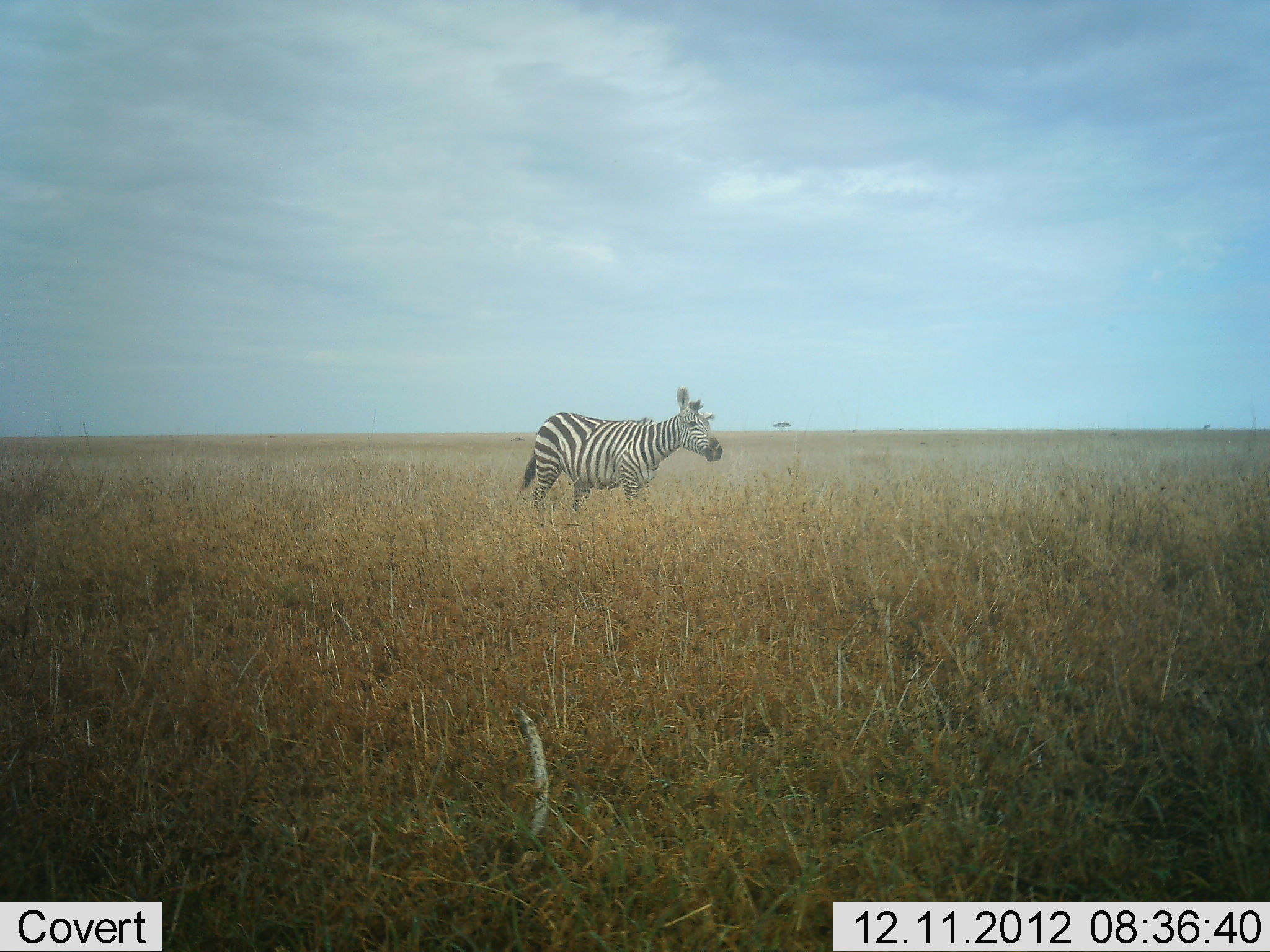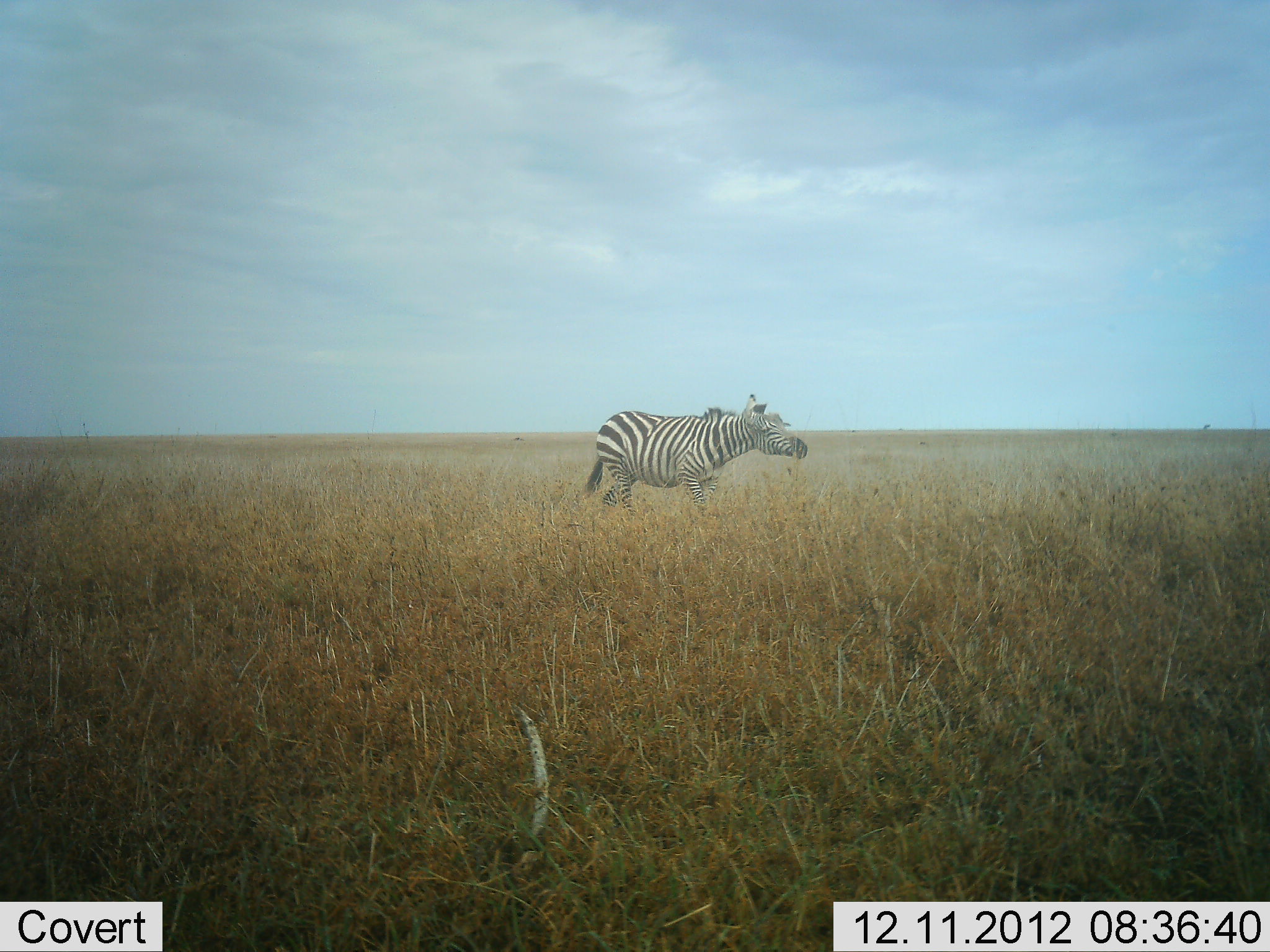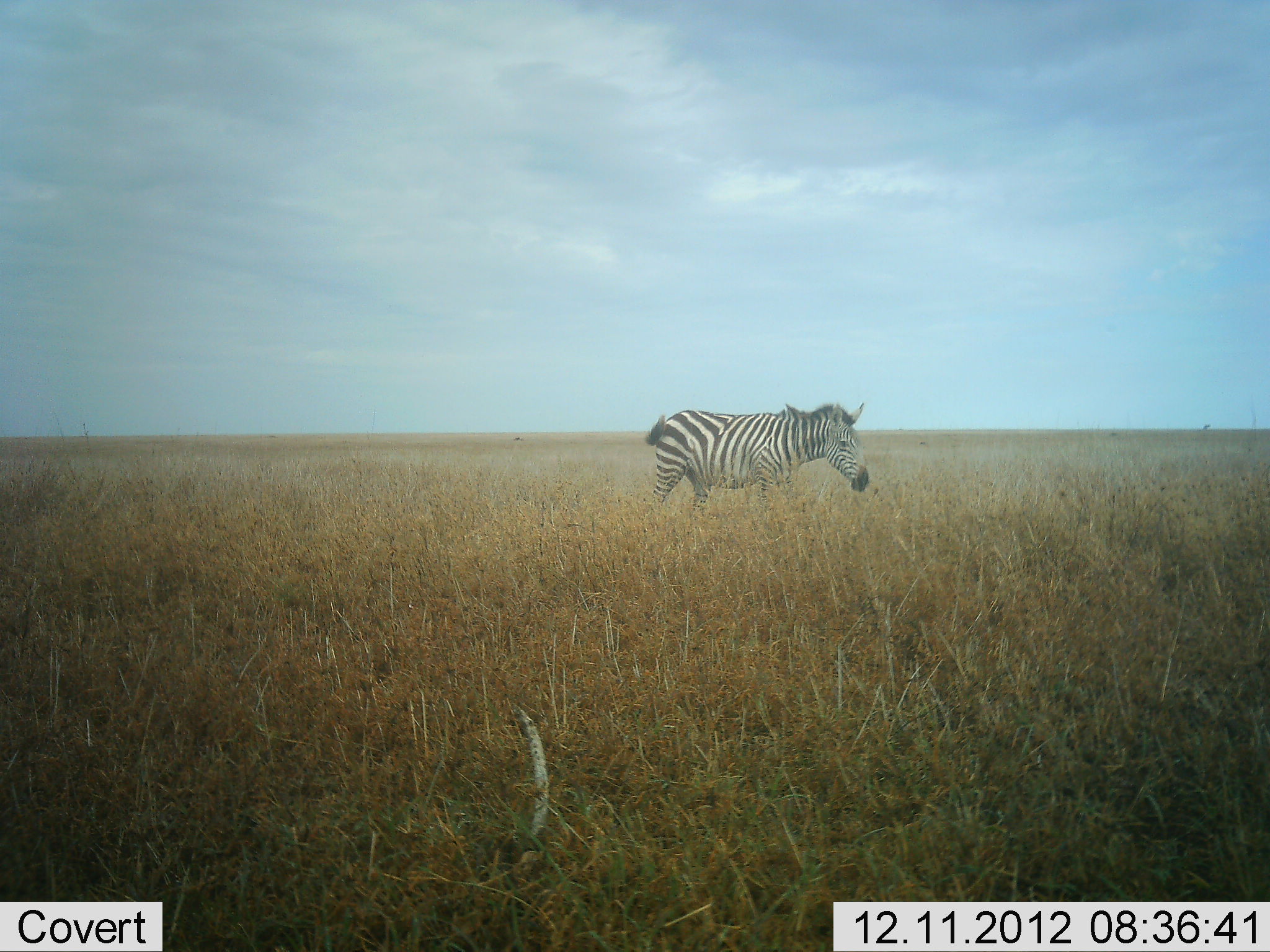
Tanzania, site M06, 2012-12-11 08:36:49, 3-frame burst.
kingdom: Animalia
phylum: Chordata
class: Mammalia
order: Perissodactyla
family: Equidae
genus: Equus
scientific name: Equus quagga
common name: plains zebra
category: zebra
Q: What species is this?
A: Zebra (plains zebra) (Equus quagga).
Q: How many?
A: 1.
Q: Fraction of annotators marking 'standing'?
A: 10%.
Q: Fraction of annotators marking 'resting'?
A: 0%.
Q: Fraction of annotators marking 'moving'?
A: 90%.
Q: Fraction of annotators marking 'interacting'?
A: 0%.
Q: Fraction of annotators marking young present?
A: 0%.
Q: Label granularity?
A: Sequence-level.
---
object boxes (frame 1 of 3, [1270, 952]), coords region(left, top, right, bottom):
animal: region(522, 386, 724, 518)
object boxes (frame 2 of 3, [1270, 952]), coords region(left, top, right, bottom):
animal: region(585, 393, 808, 519)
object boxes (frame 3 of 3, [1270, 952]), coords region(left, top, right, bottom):
animal: region(646, 402, 870, 520)